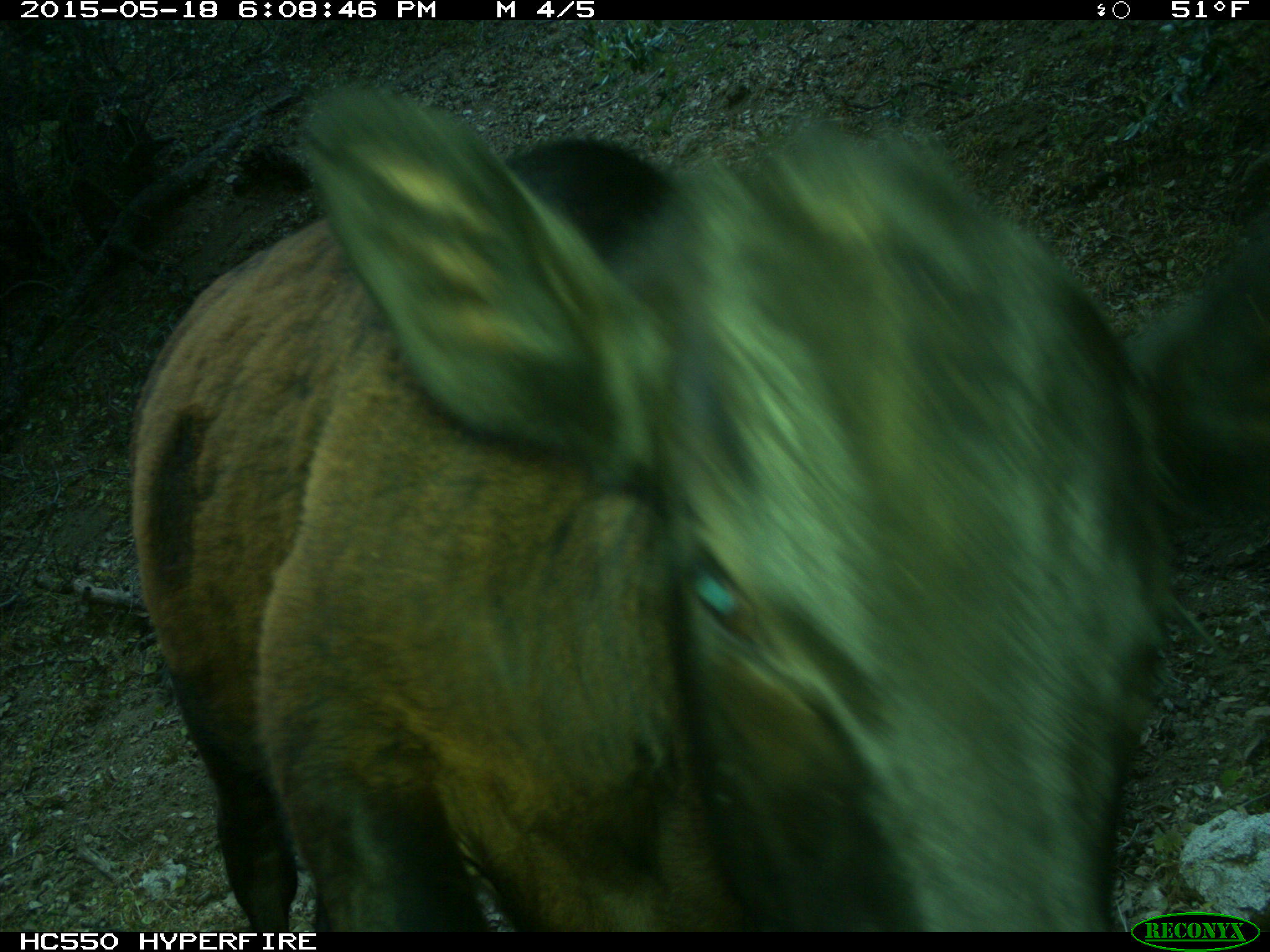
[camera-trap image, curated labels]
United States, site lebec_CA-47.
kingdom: Animalia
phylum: Chordata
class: Mammalia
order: Artiodactyla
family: Bovidae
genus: Bos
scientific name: Bos taurus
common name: domestic cow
Bos taurus (domestic cow).